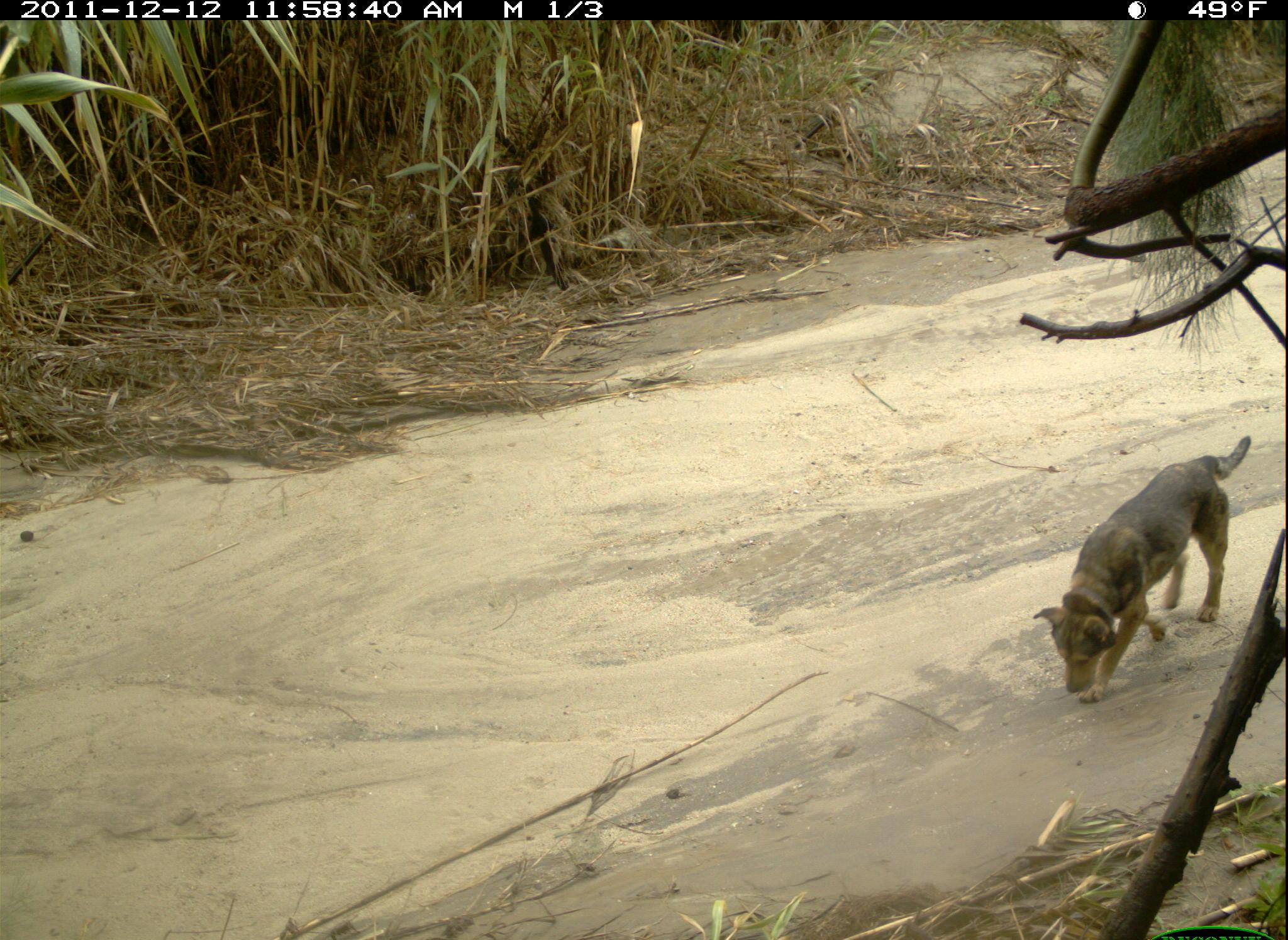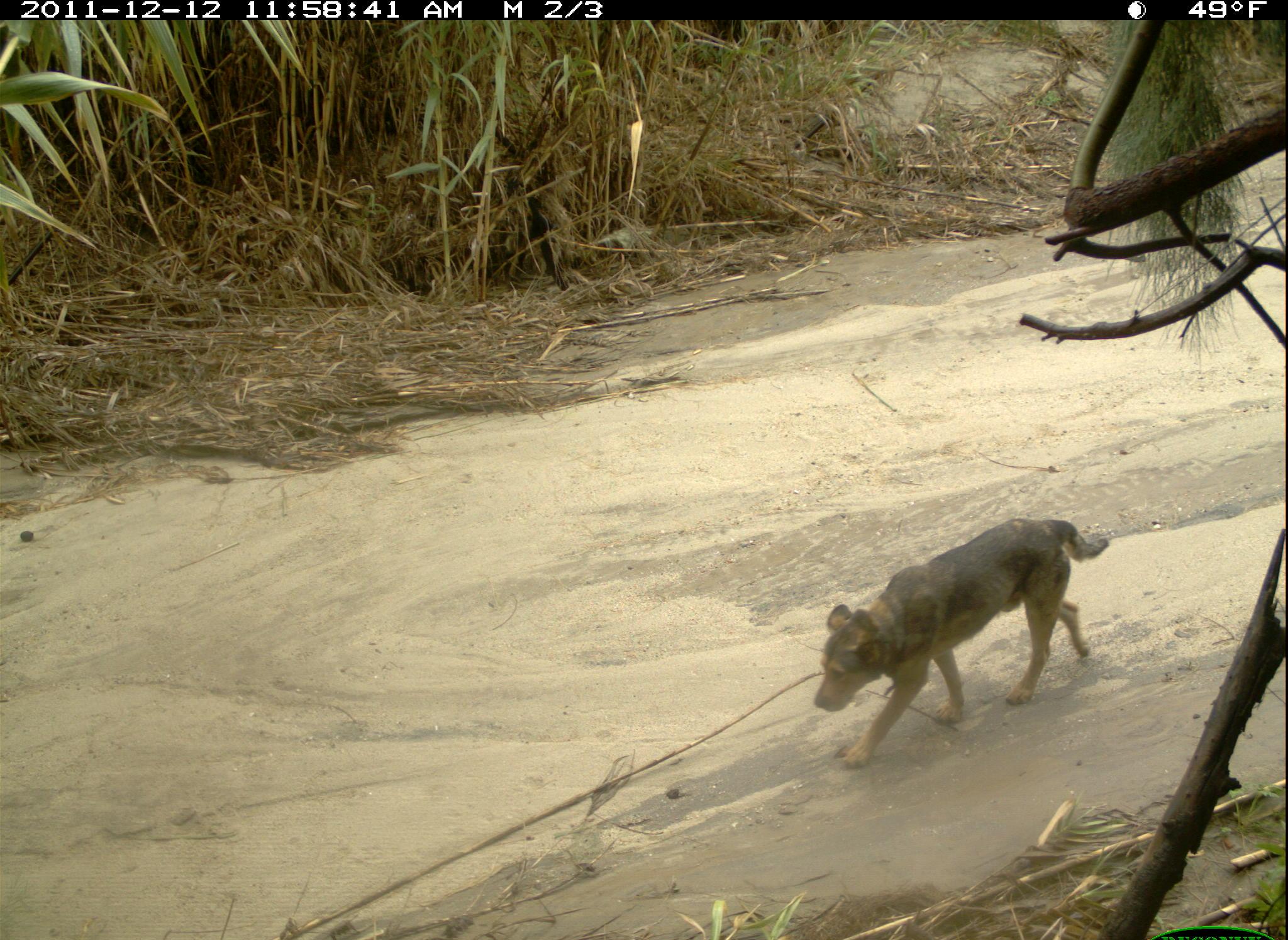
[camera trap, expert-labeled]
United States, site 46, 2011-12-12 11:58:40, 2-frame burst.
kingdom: Animalia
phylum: Chordata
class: Mammalia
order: Carnivora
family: Canidae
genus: Canis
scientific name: Canis familiaris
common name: domestic dog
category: dog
Dog (domestic dog) (Canis familiaris).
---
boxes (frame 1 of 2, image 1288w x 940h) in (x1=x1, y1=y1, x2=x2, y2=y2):
dog: (x1=1029, y1=424, x2=1267, y2=725)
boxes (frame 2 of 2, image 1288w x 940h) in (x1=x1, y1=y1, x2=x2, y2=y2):
dog: (x1=765, y1=501, x2=1135, y2=768)